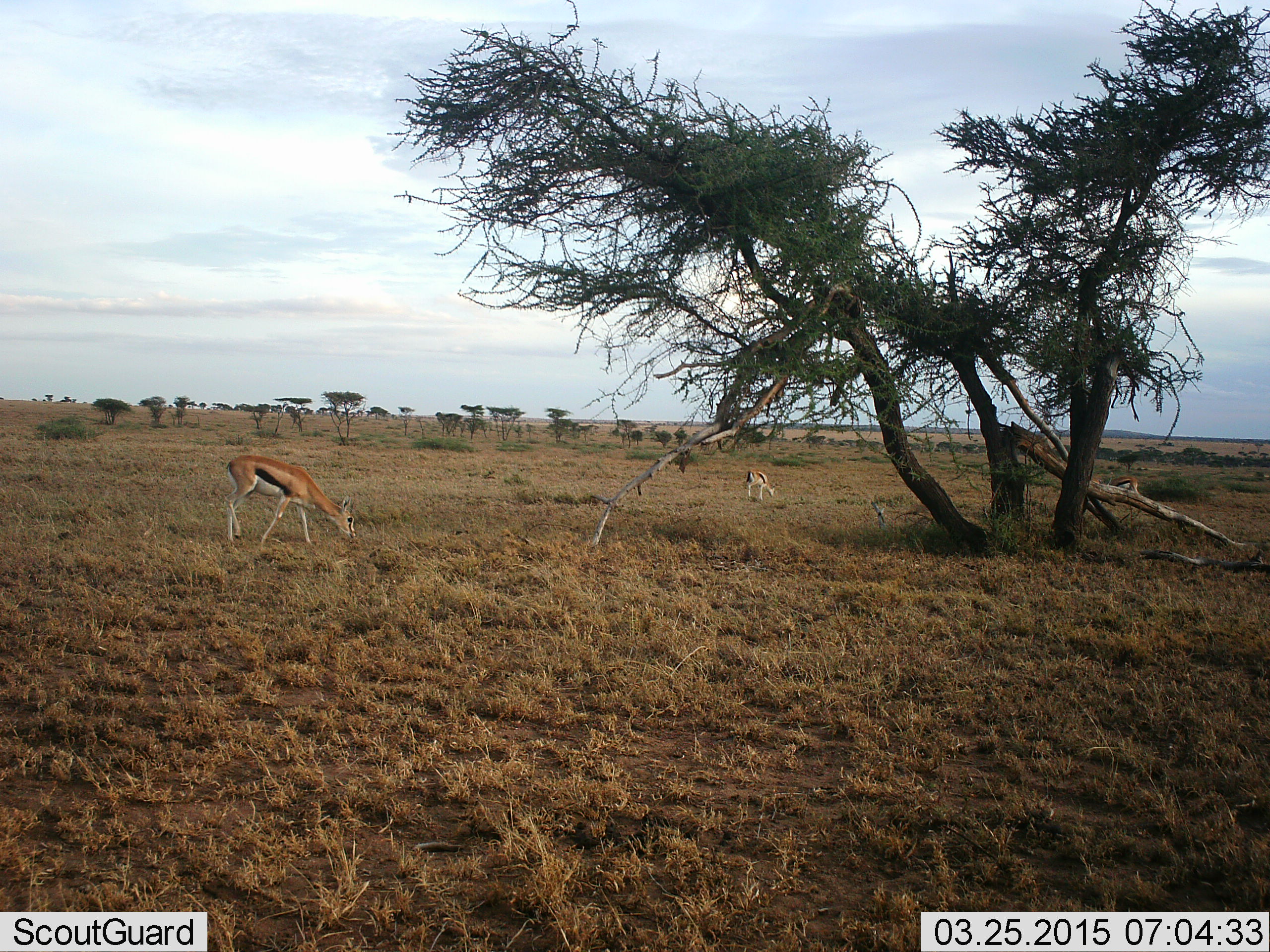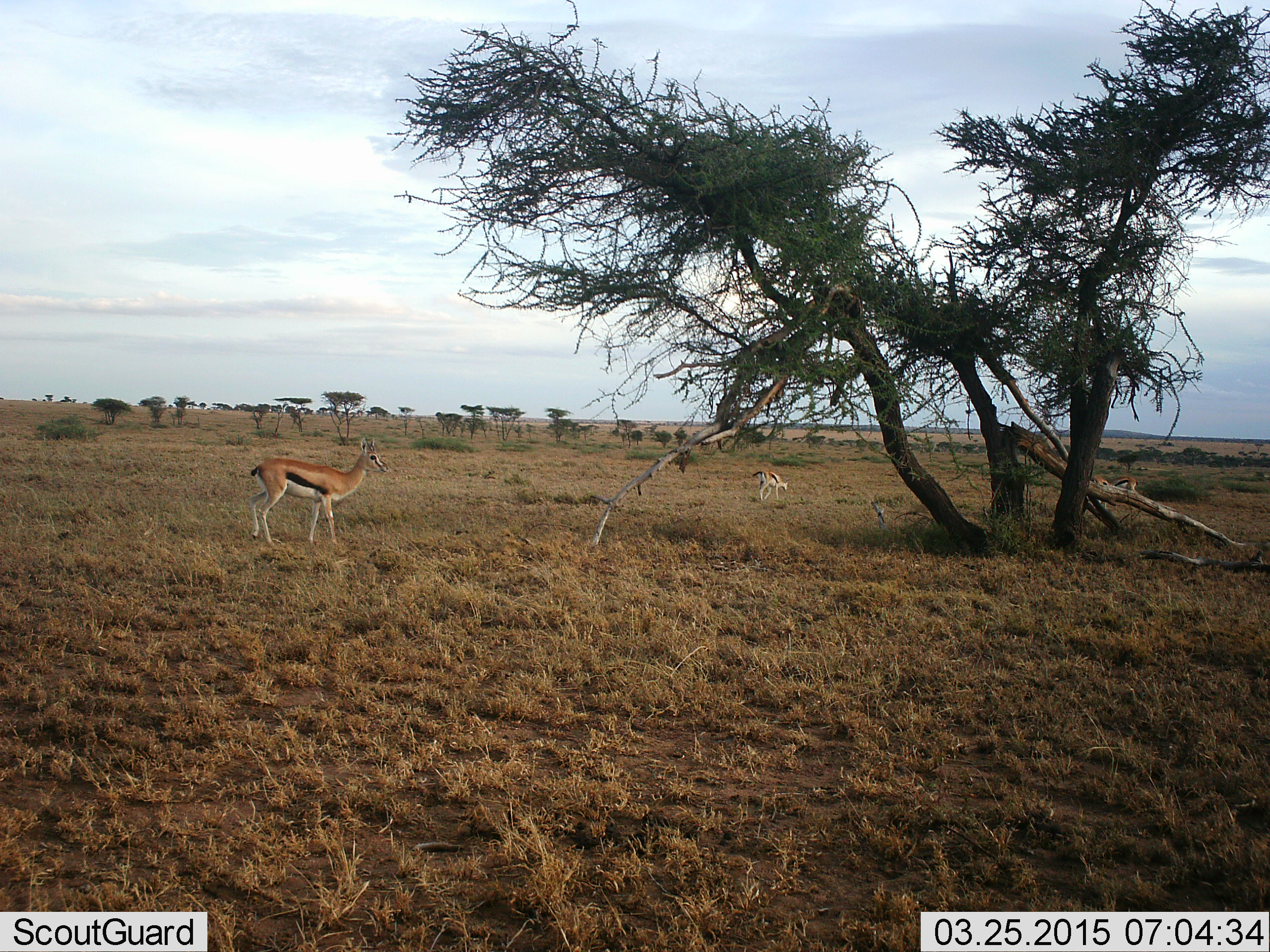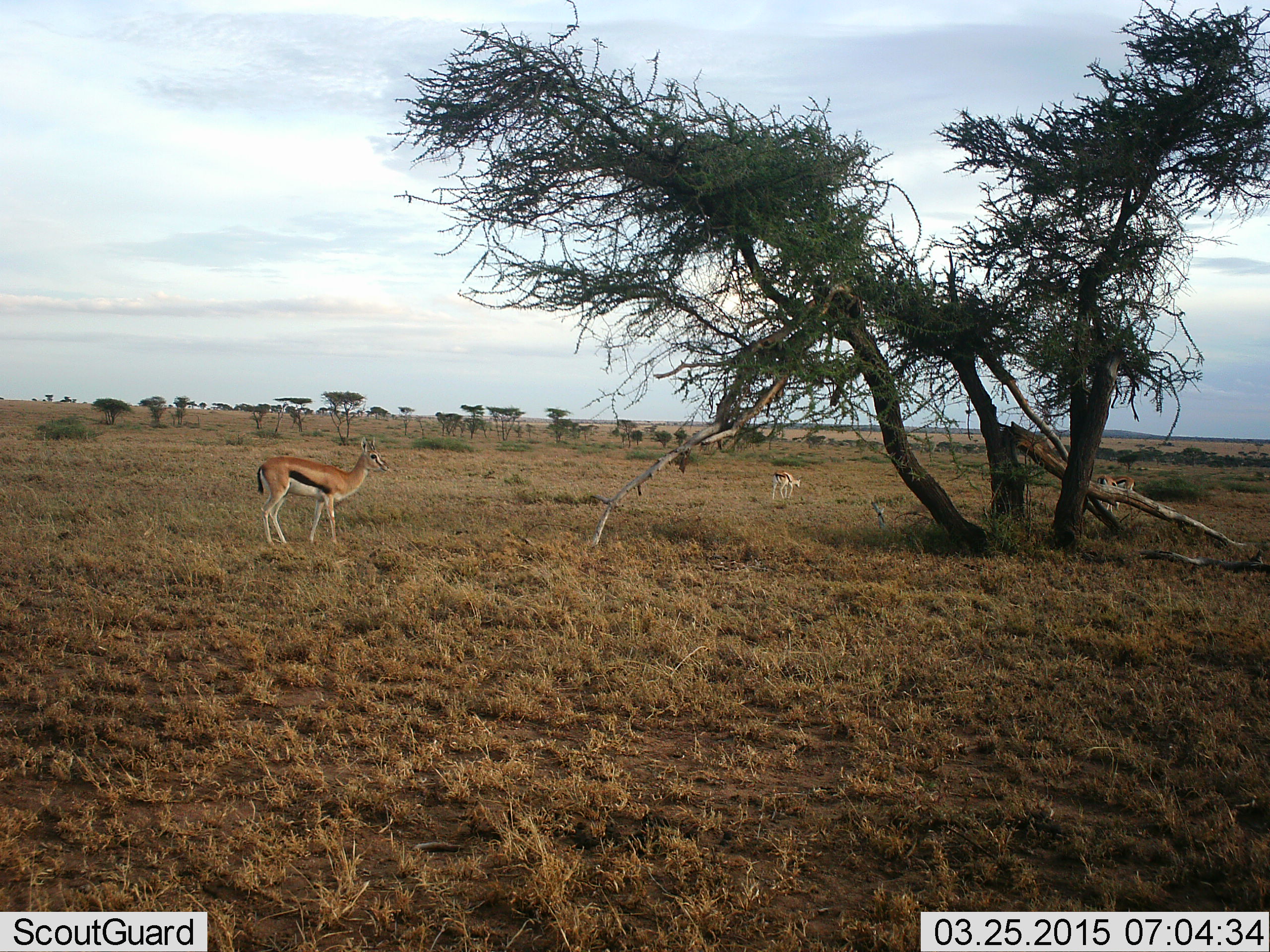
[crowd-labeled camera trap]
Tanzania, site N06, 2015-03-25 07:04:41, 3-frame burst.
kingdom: Animalia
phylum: Chordata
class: Mammalia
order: Artiodactyla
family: Bovidae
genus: Eudorcas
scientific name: Eudorcas thomsonii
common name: thomson's gazelle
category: gazellethomsons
Gazellethomsons (thomson's gazelle) (Eudorcas thomsonii), count 3. Behavior (volunteer vote fractions): standing 20%, resting 0%, moving 70%, interacting 0%. Young present (vote fraction): 20%. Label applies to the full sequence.